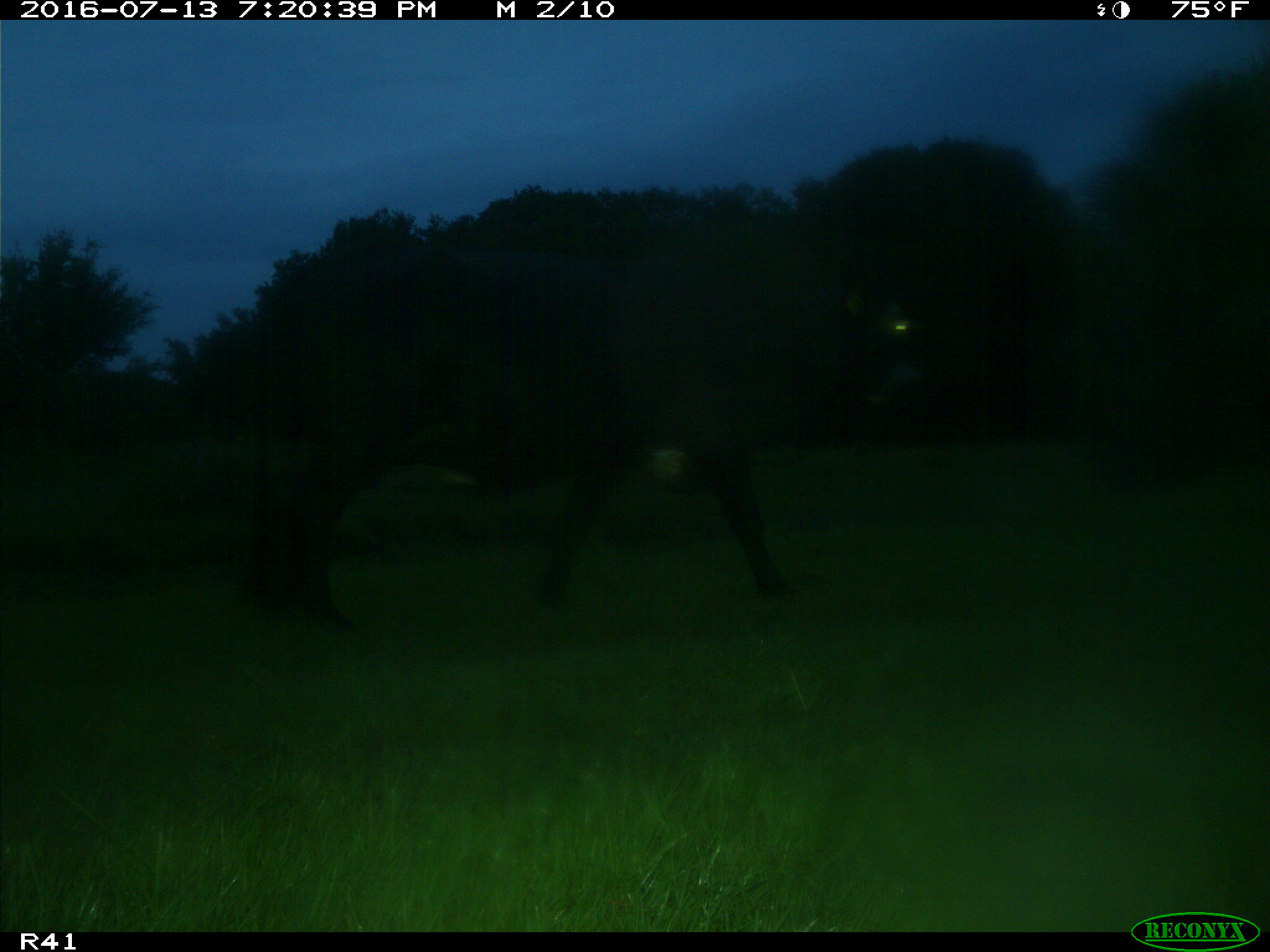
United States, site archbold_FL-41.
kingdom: Animalia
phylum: Chordata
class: Mammalia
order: Artiodactyla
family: Bovidae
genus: Bos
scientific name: Bos taurus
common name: domestic cow